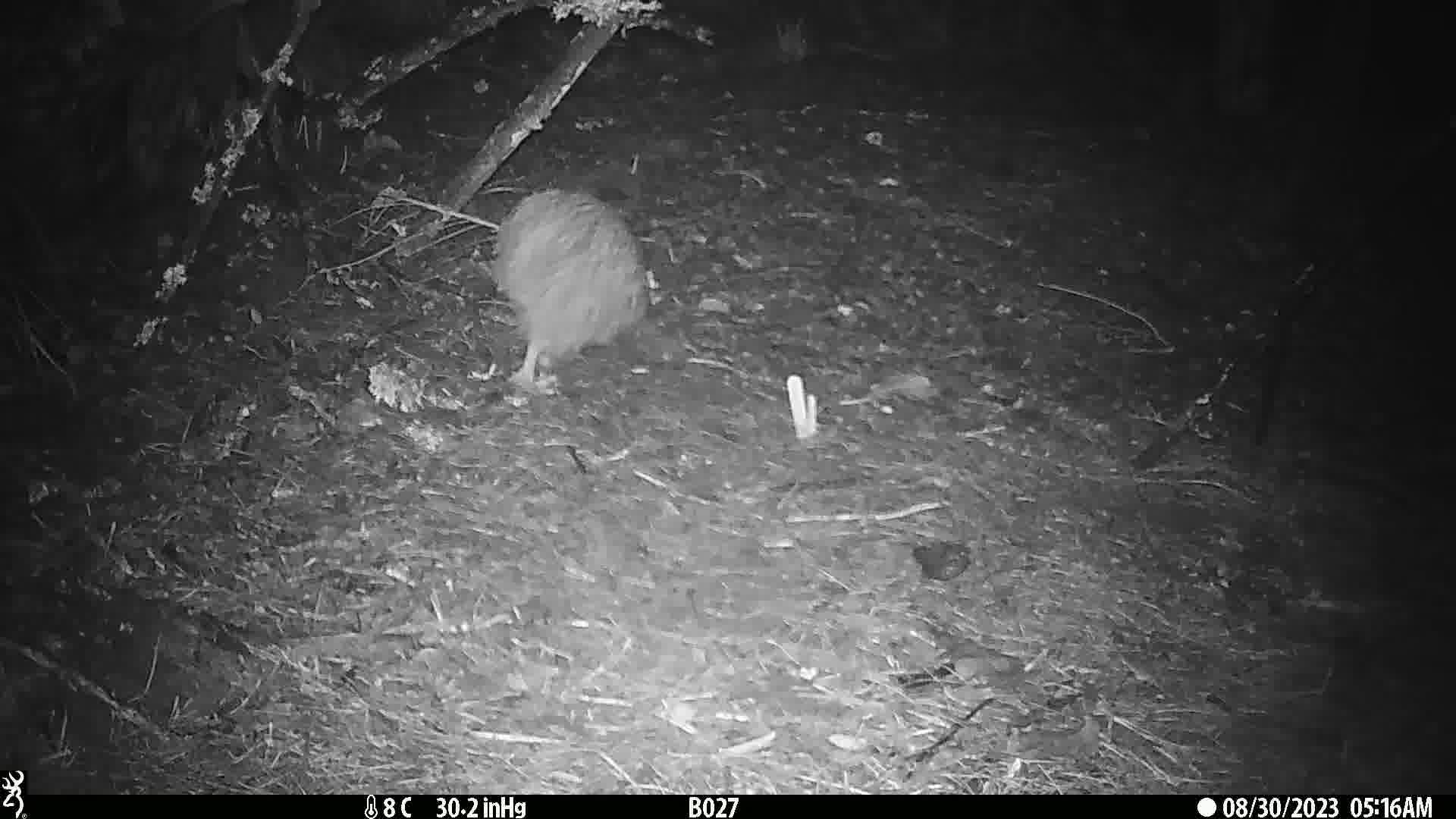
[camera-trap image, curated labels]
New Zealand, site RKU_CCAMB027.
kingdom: Animalia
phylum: Chordata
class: Aves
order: Apterygiformes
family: Apterygidae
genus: Apteryx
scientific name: Apteryx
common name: kiwi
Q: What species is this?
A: Kiwi (Apteryx).